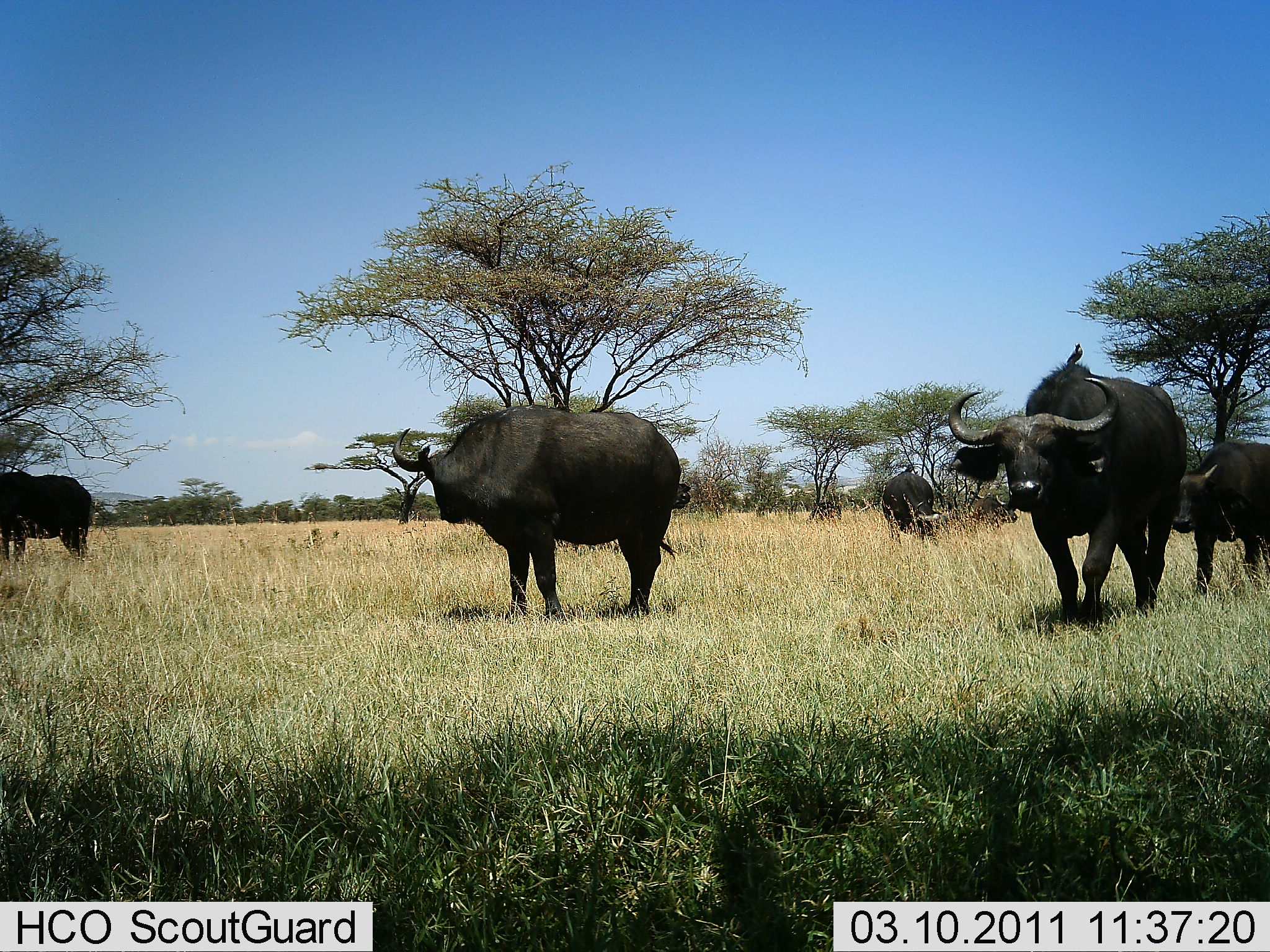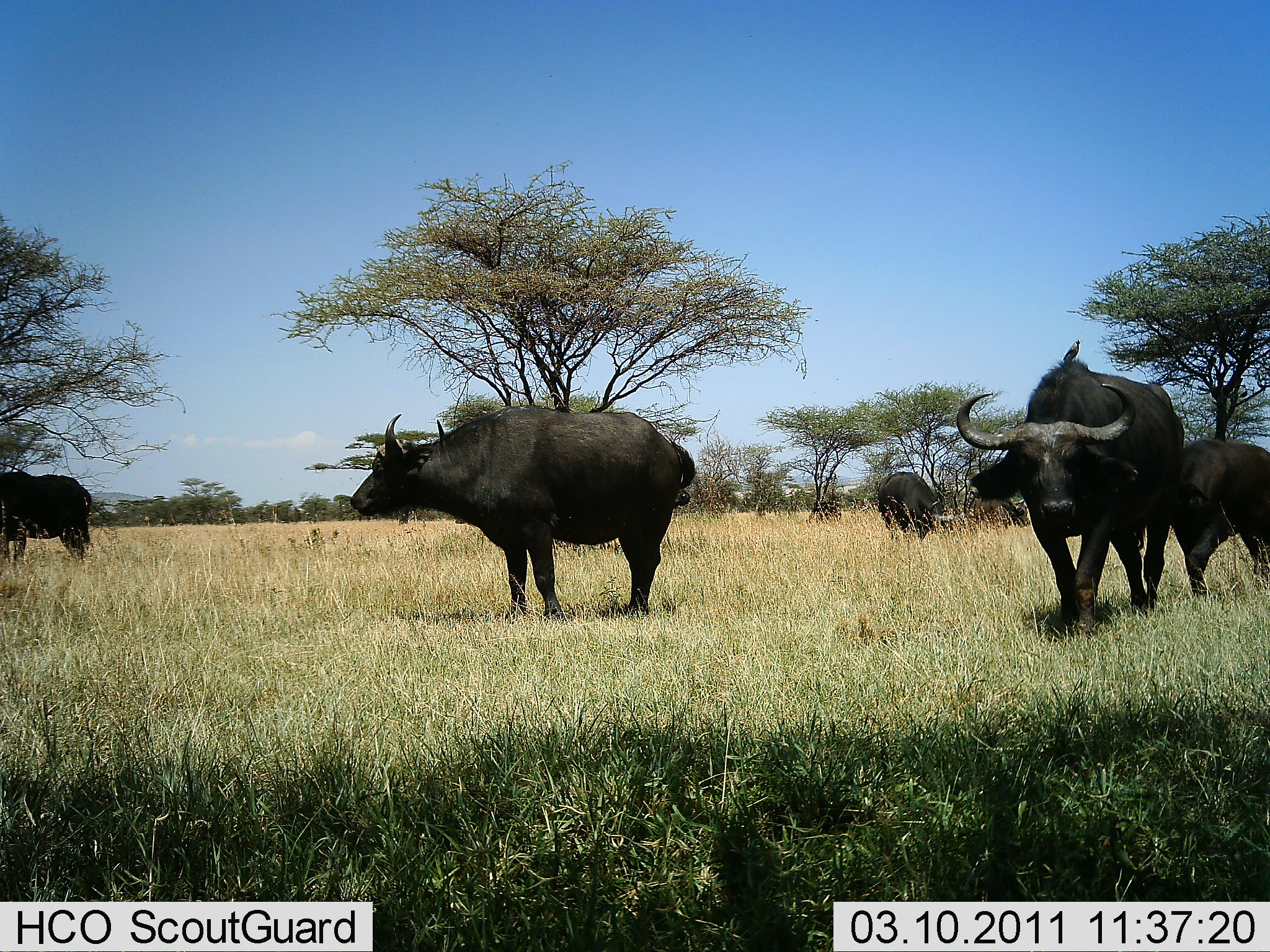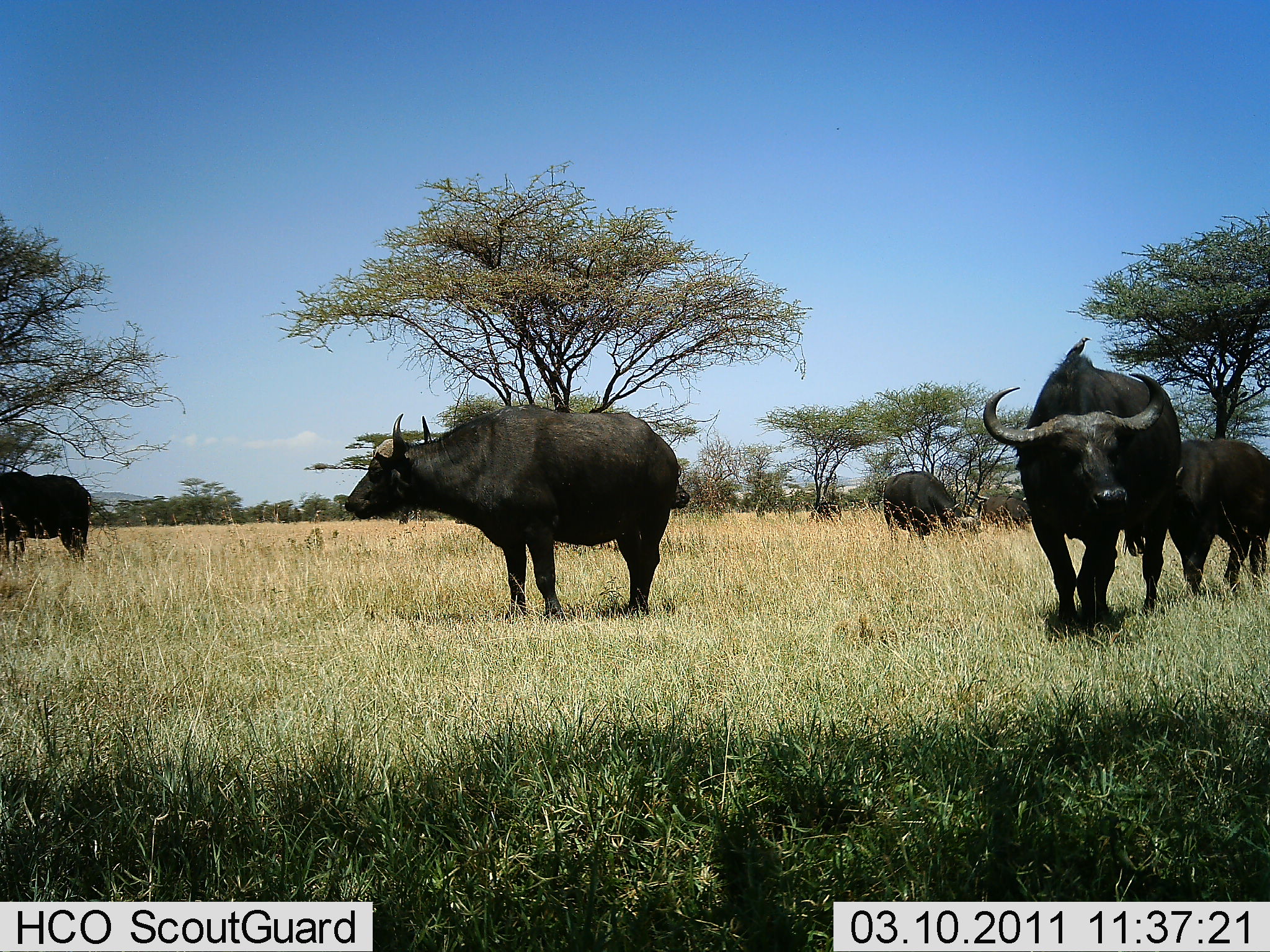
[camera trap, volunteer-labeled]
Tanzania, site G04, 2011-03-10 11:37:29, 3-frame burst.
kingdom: Animalia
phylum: Chordata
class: Mammalia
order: Artiodactyla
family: Bovidae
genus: Syncerus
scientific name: Syncerus caffer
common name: cape buffalo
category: buffalo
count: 5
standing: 83%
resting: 0%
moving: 17%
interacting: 0%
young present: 0%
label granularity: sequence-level